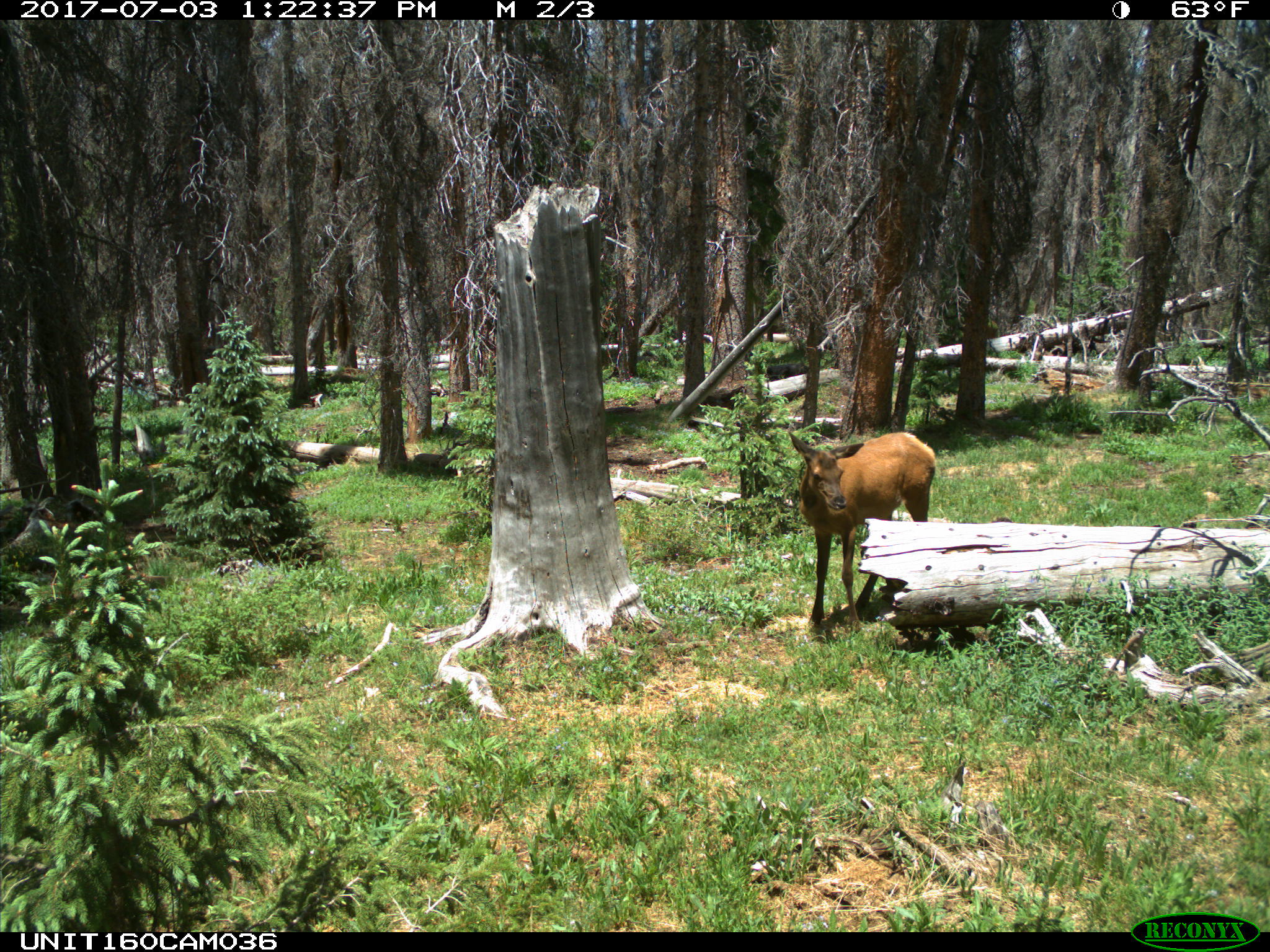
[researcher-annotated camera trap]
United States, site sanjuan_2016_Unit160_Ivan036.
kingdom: Animalia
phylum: Chordata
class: Mammalia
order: Artiodactyla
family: Cervidae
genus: Cervus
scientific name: Cervus elaphus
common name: red deer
Cervus elaphus (red deer).